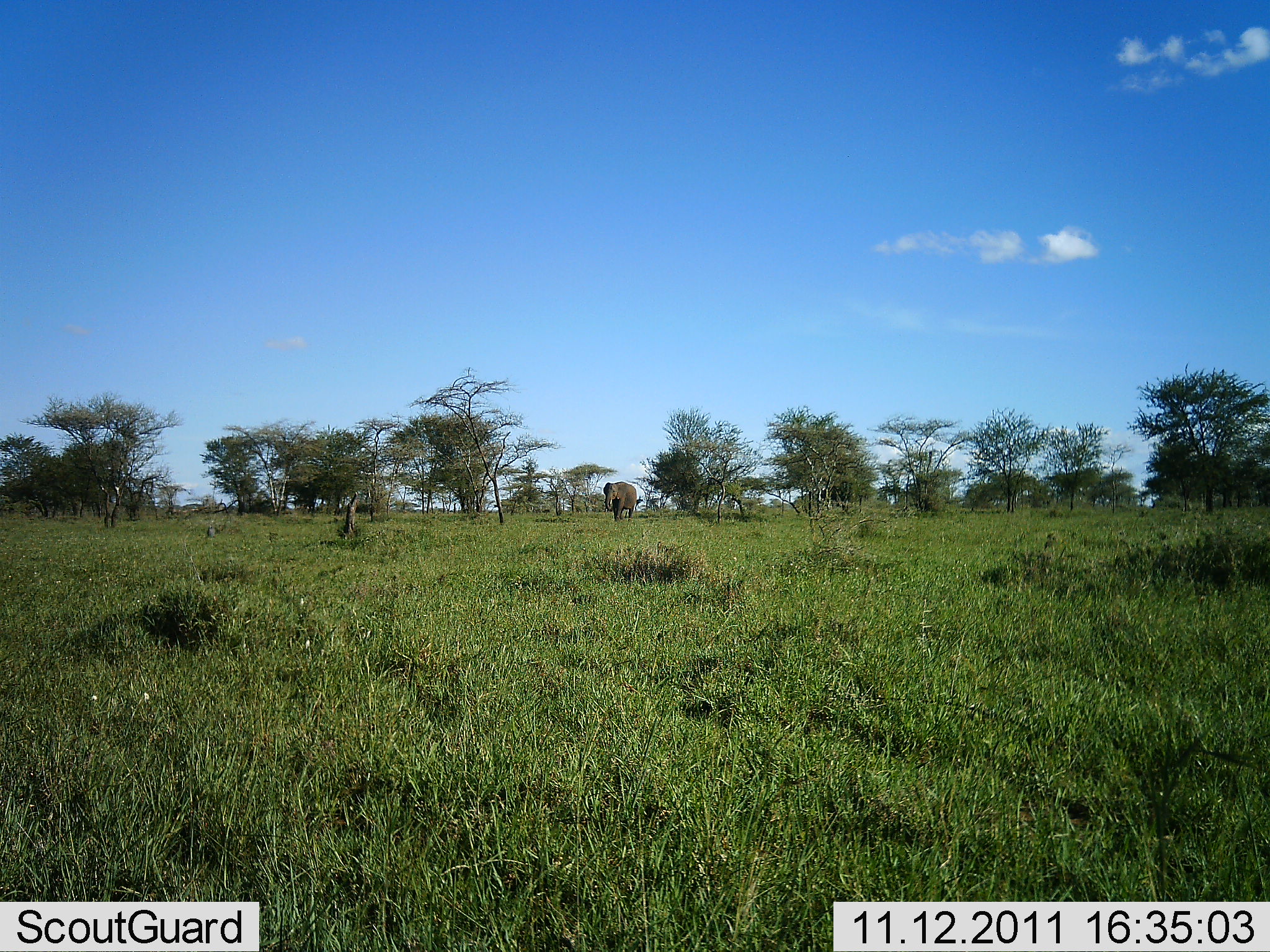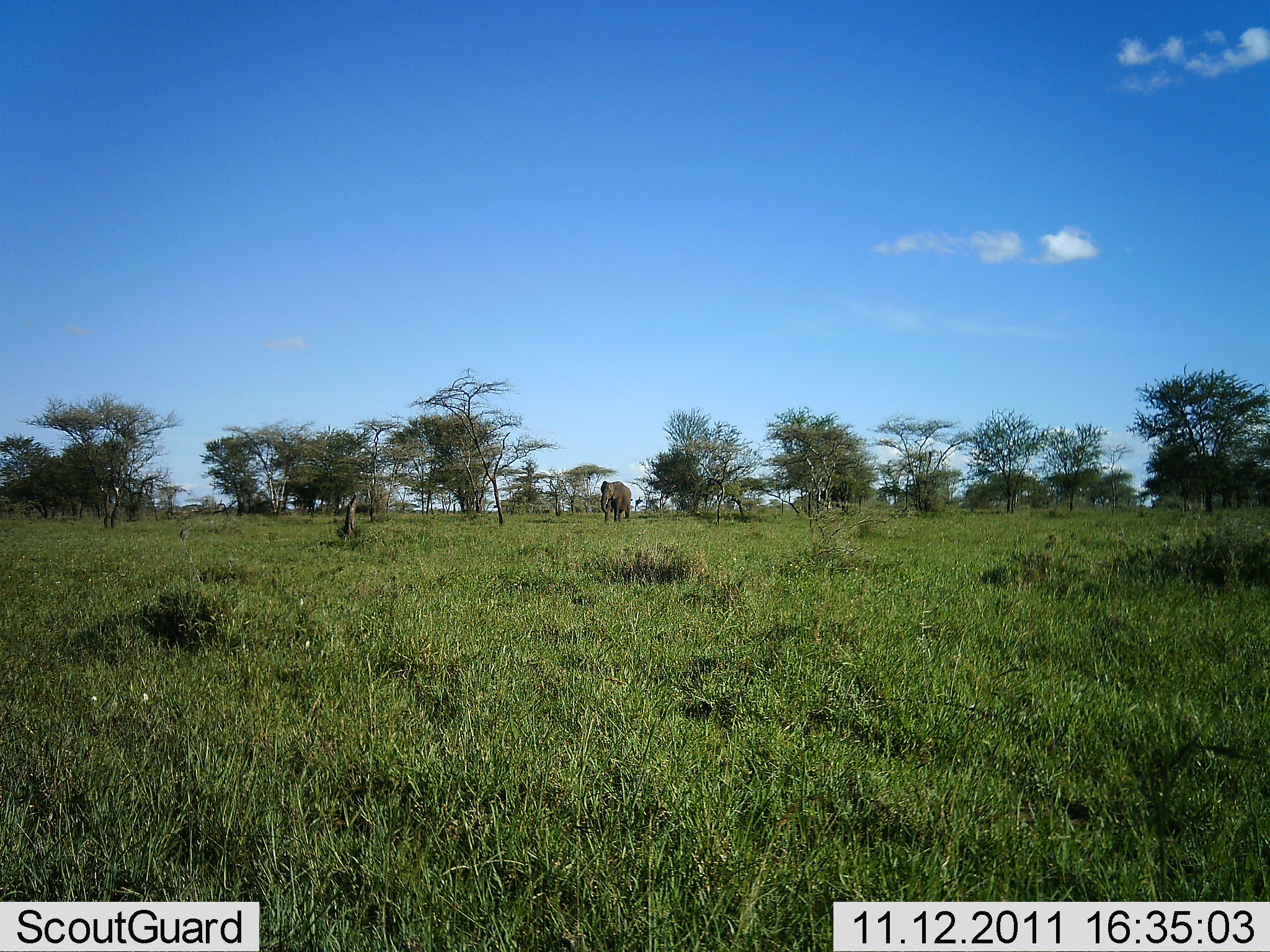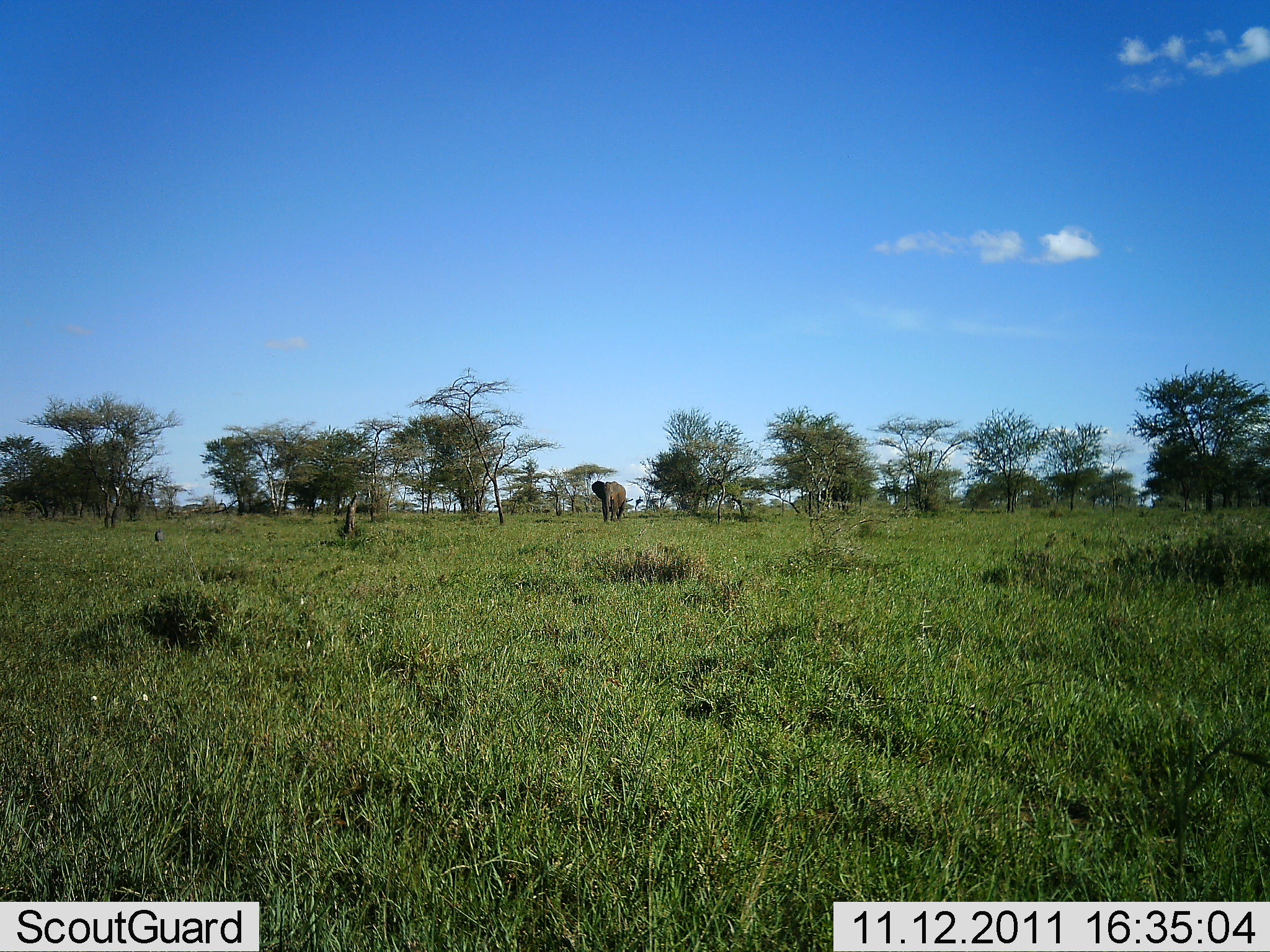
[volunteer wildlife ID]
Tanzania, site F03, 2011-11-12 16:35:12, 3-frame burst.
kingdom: Animalia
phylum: Chordata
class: Mammalia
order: Proboscidea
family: Elephantidae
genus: Loxodonta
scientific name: Loxodonta africana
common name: african bush elephant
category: elephant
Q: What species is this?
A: Elephant (african bush elephant) (Loxodonta africana).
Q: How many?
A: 1.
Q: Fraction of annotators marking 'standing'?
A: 29%.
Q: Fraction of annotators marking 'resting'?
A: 0%.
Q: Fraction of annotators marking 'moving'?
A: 64%.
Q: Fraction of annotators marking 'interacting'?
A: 0%.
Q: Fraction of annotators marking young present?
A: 0%.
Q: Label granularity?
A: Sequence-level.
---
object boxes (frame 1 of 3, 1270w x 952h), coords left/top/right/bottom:
animal: 603/482/637/522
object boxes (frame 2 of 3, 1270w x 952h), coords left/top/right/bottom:
animal: 600/481/632/523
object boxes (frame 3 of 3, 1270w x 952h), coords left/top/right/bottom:
animal: 592/481/633/523